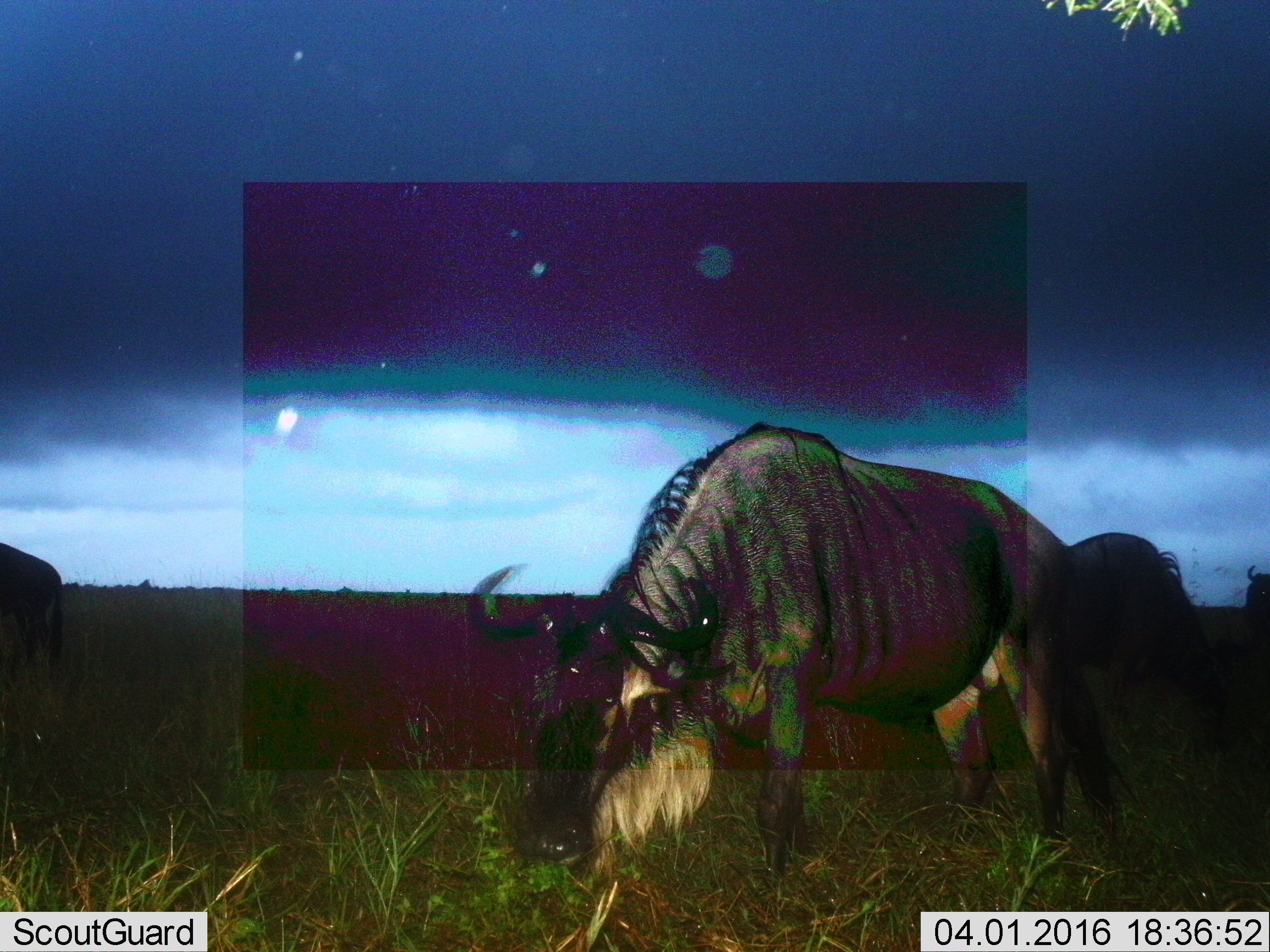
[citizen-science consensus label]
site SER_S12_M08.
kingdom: Animalia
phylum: Chordata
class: Mammalia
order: Artiodactyla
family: Bovidae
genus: Connochaetes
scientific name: Connochaetes taurinus taurinus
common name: blue wildebeest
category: wildebeestblue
Wildebeestblue (blue wildebeest) (Connochaetes taurinus taurinus), count 4. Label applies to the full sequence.